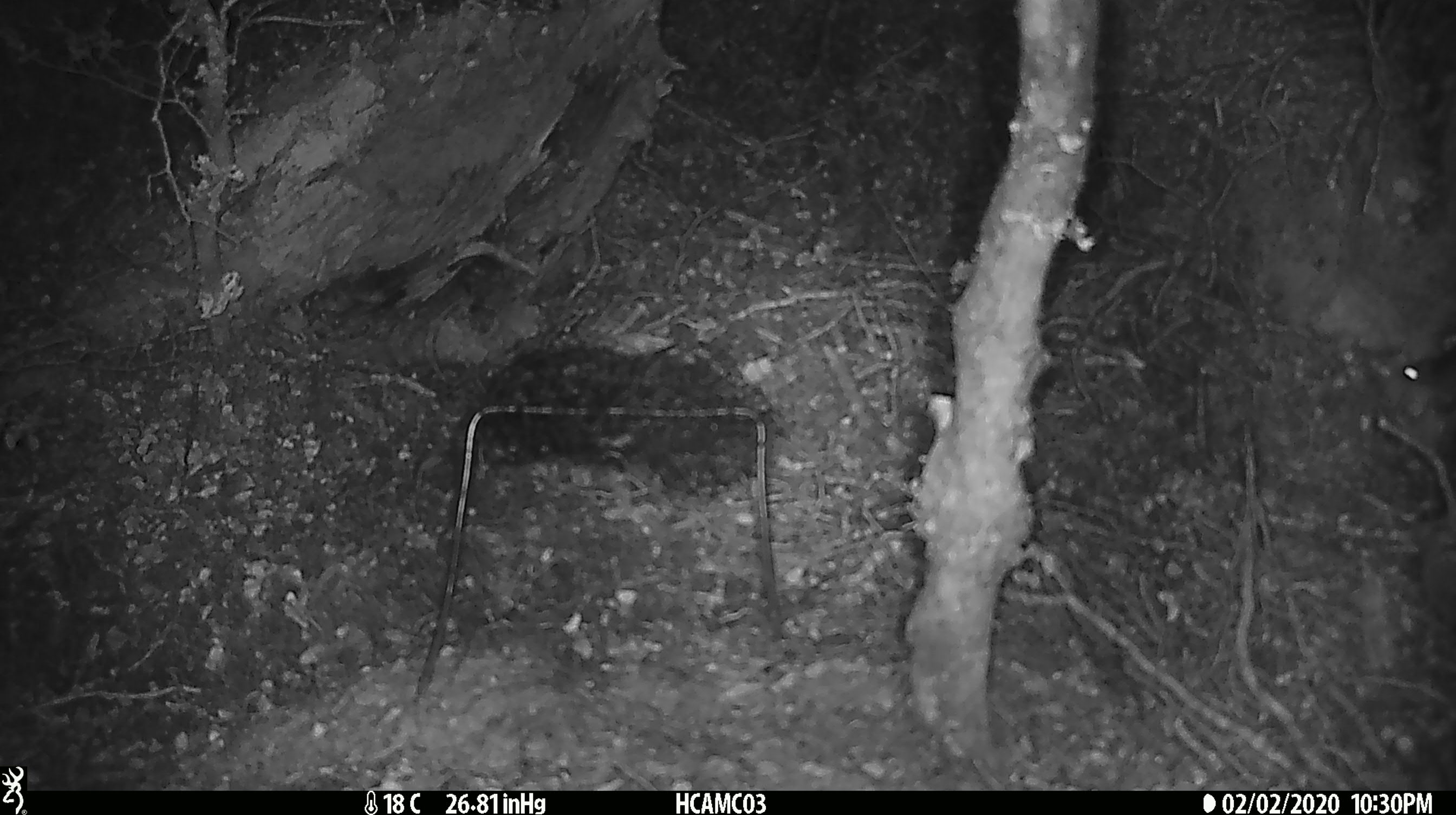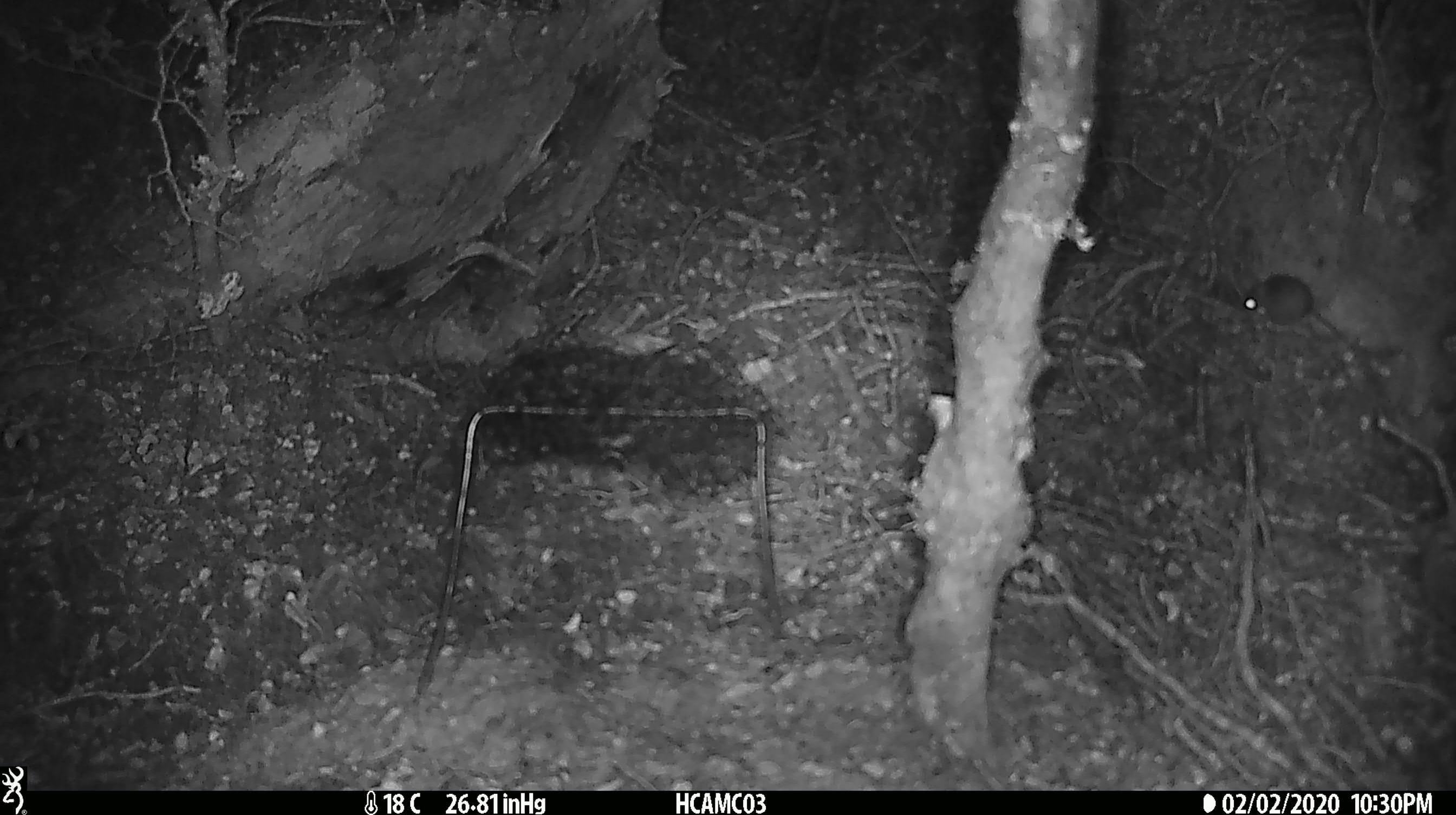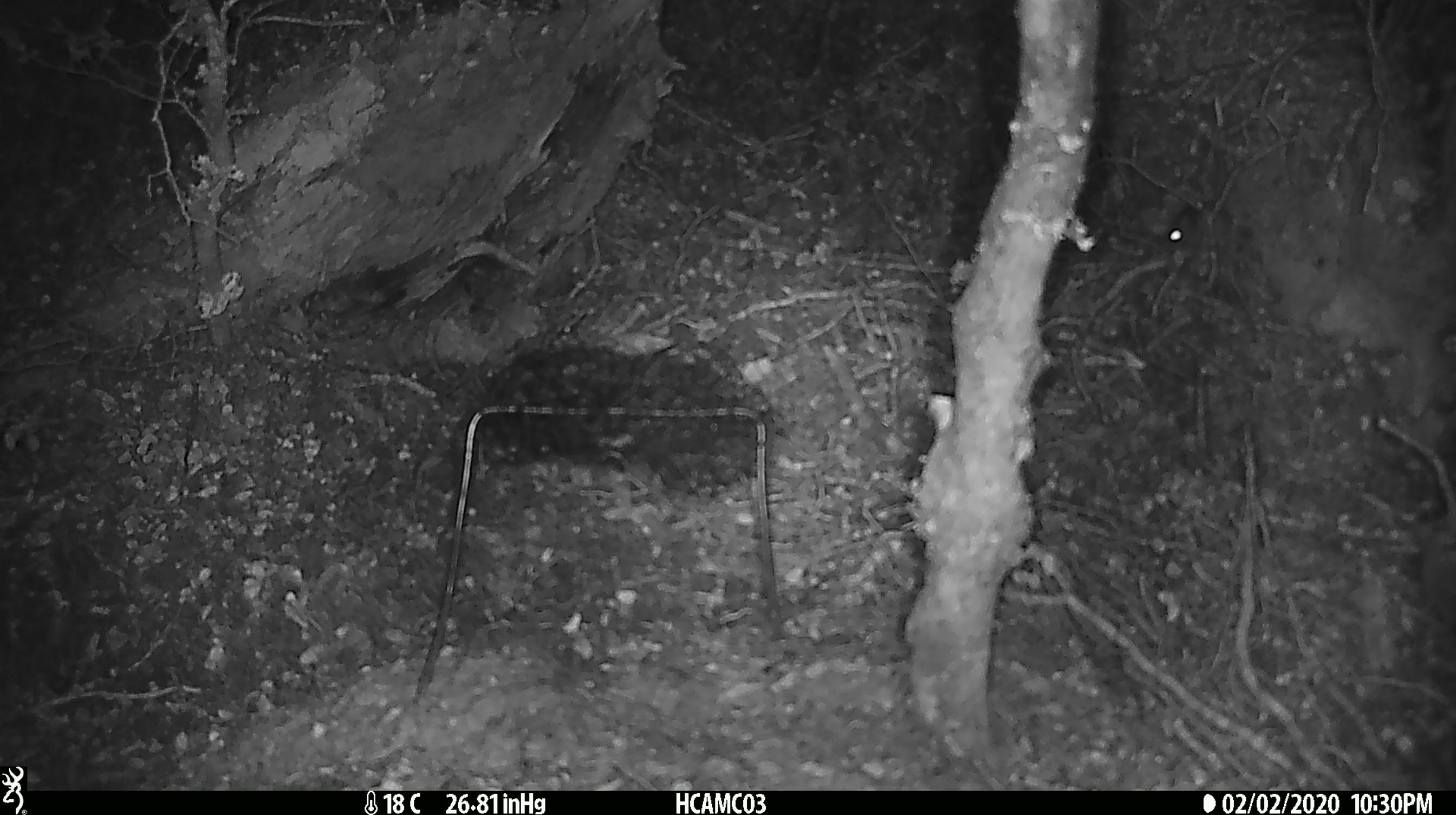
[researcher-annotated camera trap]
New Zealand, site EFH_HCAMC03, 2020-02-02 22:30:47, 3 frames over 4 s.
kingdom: Animalia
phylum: Chordata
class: Mammalia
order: Rodentia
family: Muridae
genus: Mus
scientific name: Mus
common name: mouse